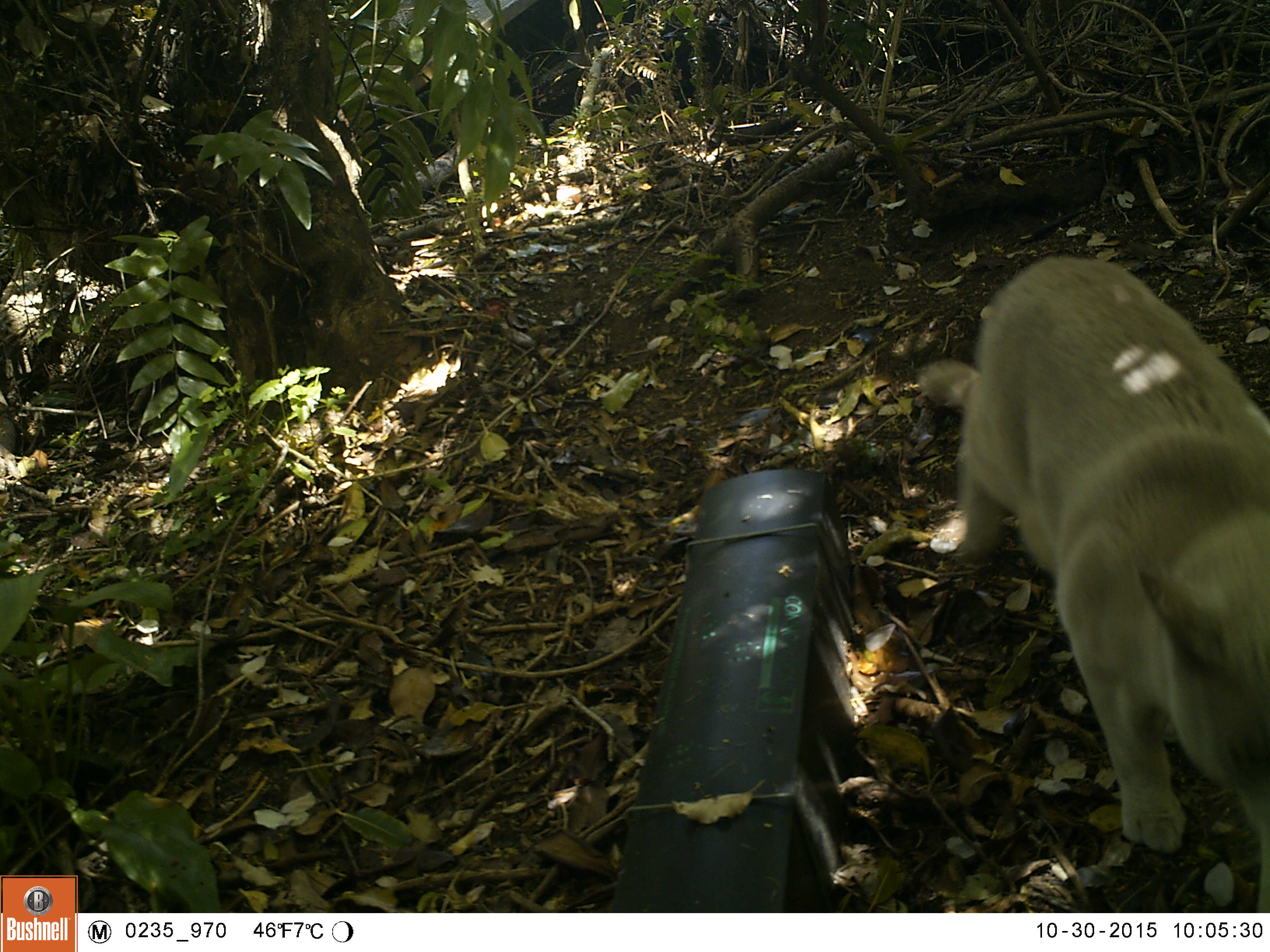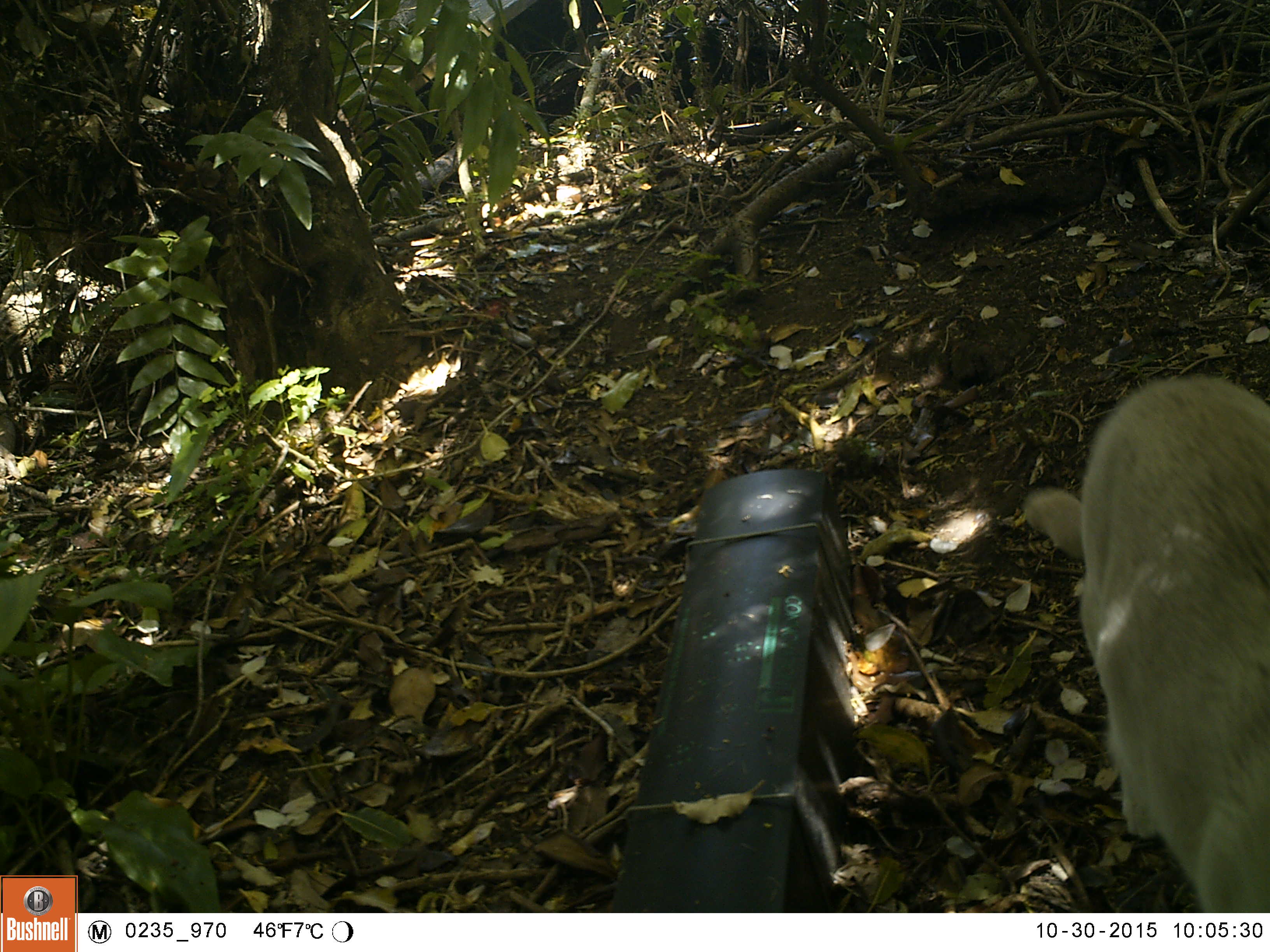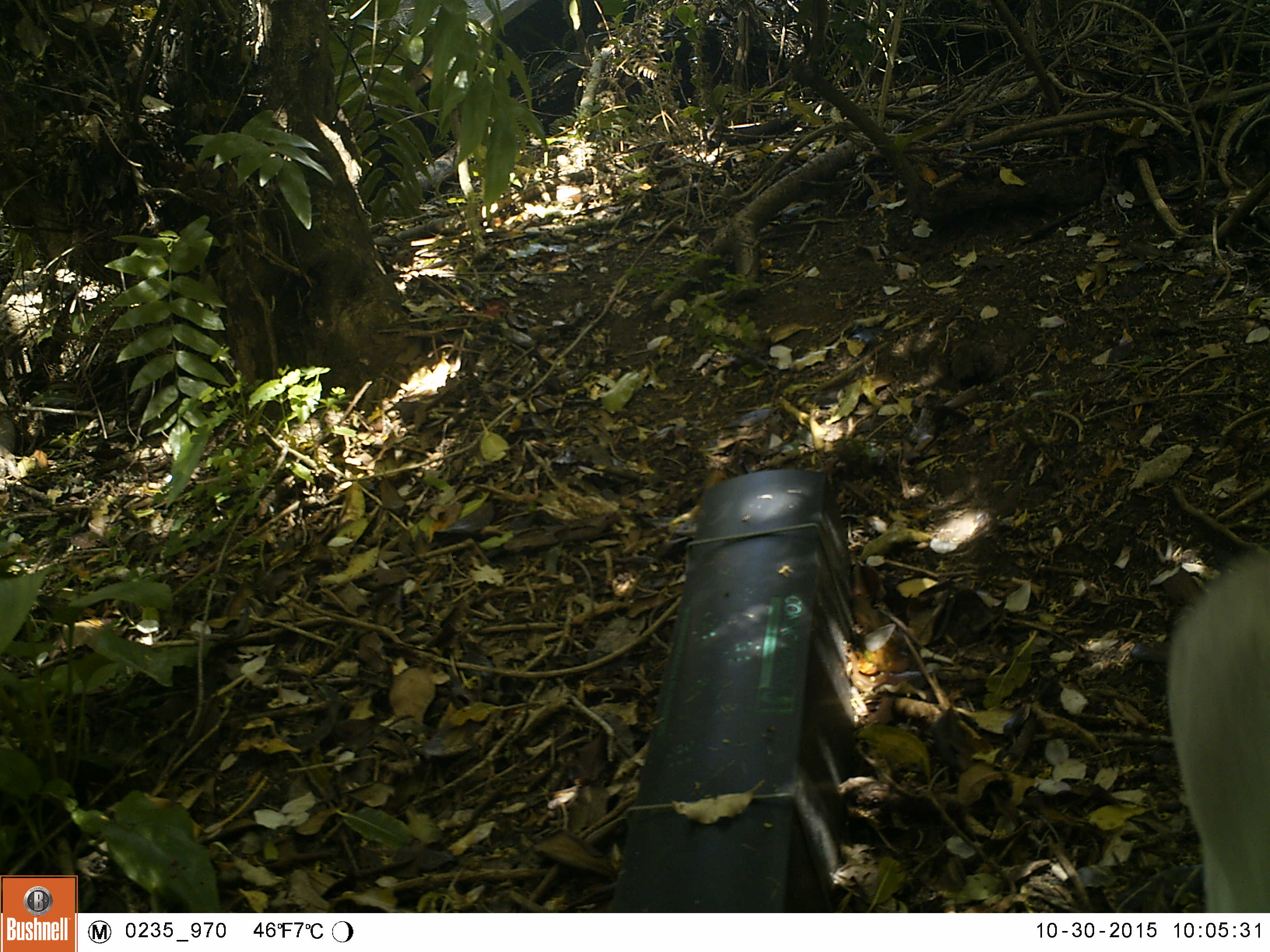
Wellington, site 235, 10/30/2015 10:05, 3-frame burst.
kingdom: Animalia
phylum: Chordata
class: Mammalia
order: Carnivora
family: Felidae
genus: Felis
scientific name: Felis catus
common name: cat